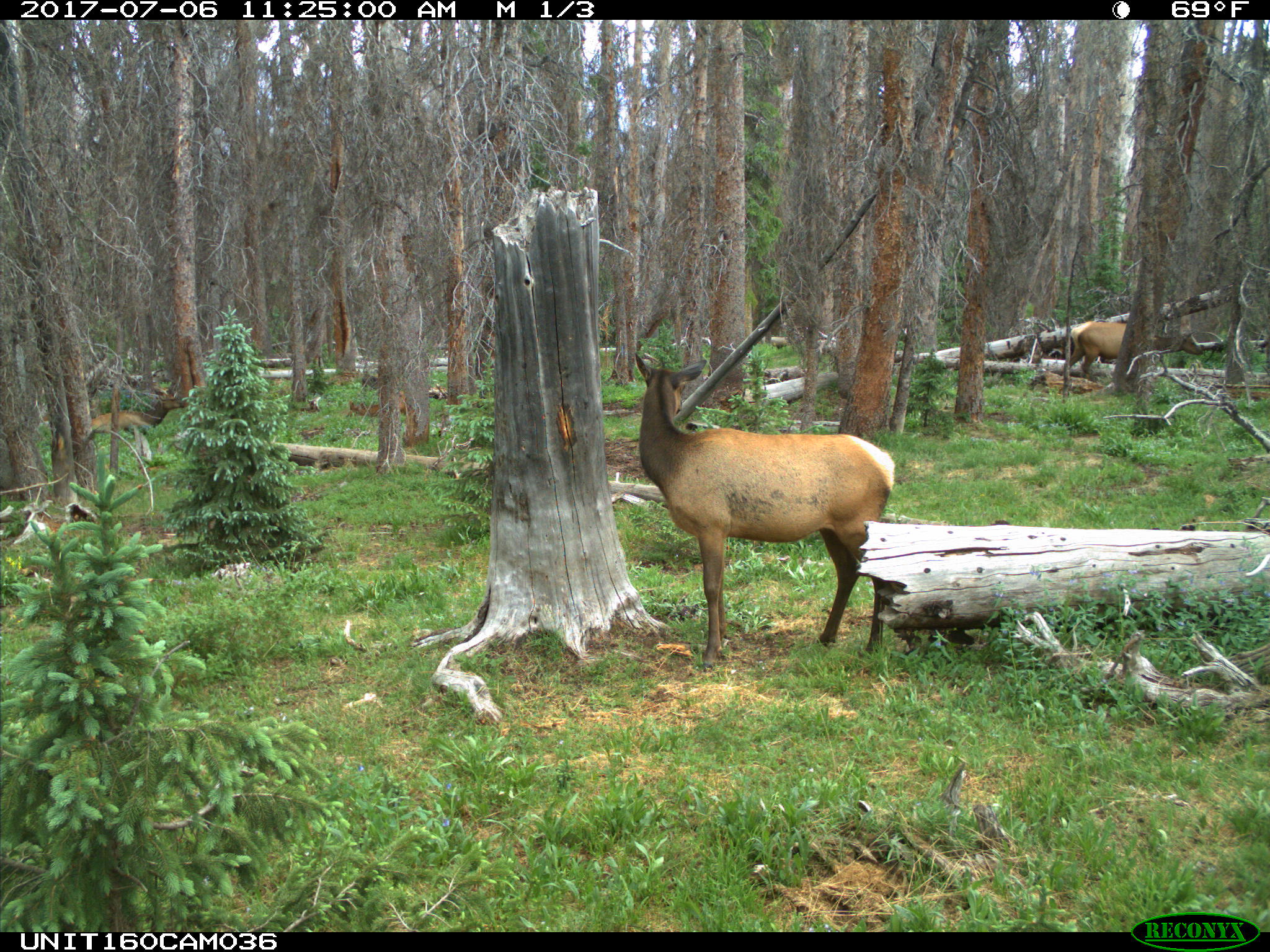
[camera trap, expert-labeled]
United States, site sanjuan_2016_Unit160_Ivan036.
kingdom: Animalia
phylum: Chordata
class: Mammalia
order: Artiodactyla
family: Cervidae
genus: Cervus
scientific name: Cervus elaphus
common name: red deer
Cervus elaphus (red deer).